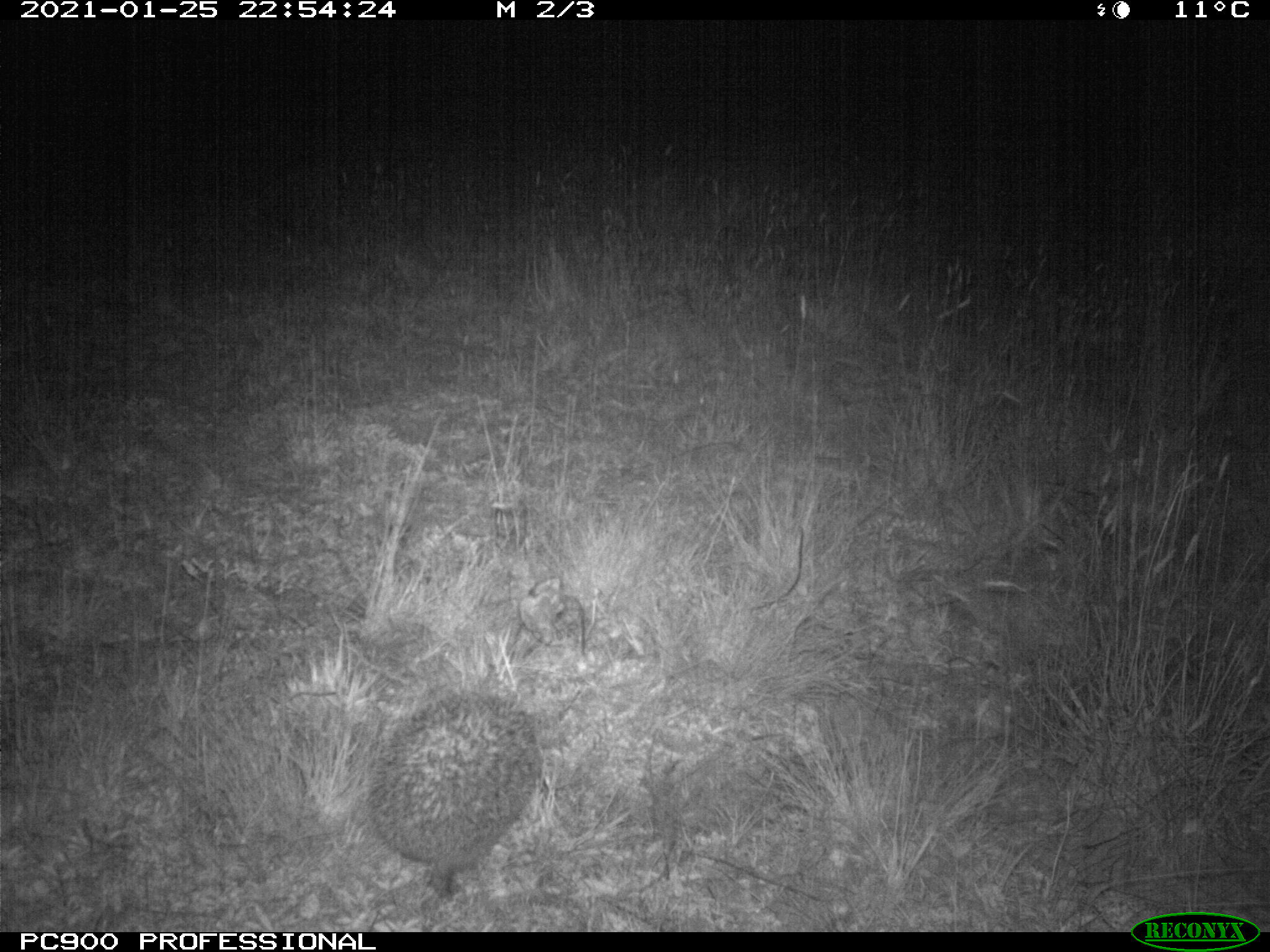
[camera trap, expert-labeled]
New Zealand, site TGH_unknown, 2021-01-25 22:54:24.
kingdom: Animalia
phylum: Chordata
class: Mammalia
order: Eulipotyphla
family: Erinaceidae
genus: Erinaceus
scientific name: Erinaceus europaeus europaeus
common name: european hedgehog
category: hedgehog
Hedgehog (european hedgehog) (Erinaceus europaeus europaeus).